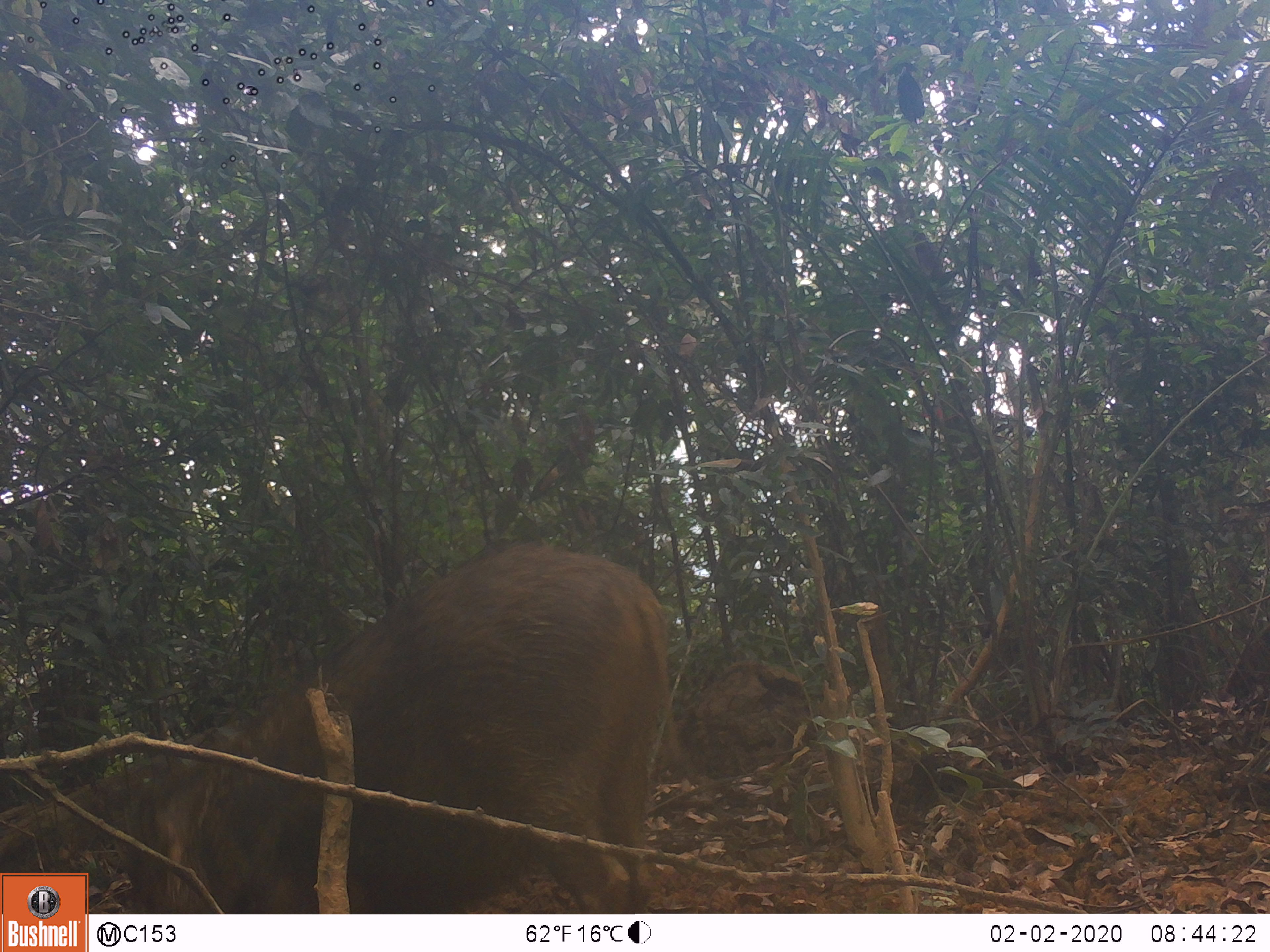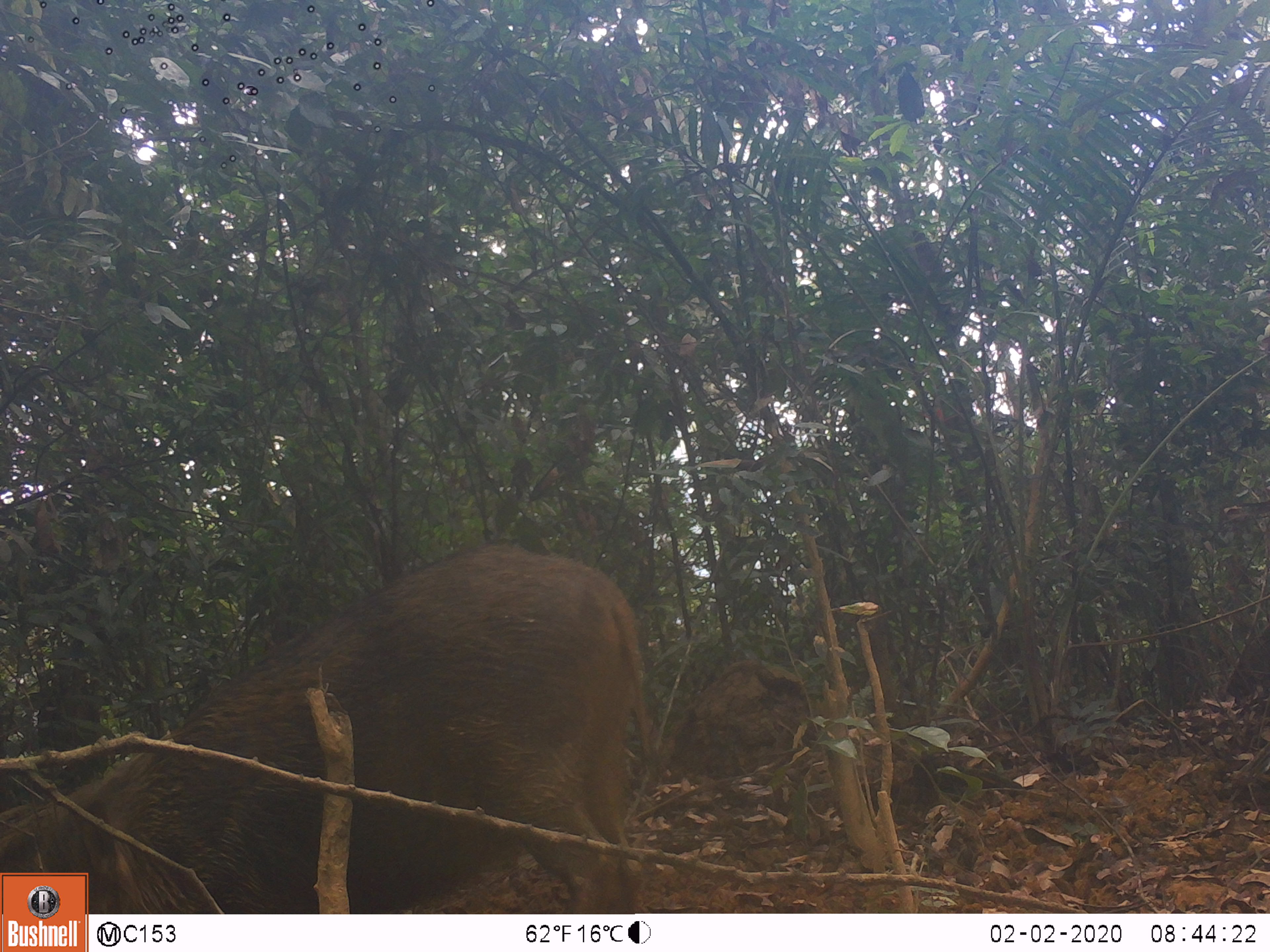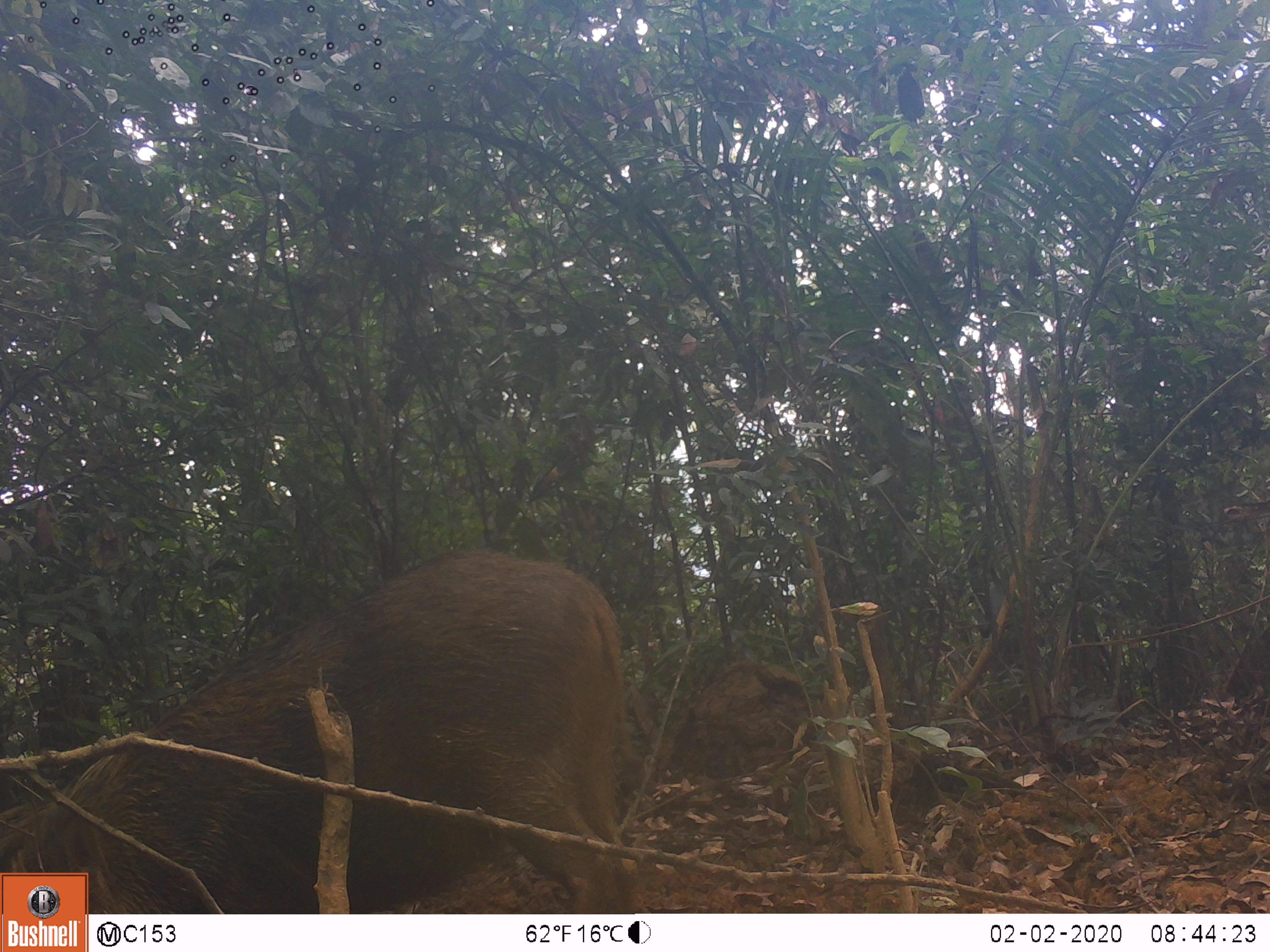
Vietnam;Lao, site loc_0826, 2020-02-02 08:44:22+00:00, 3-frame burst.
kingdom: Animalia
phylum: Chordata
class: Mammalia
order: Artiodactyla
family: Suidae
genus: Sus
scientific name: Sus scrofa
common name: eurasian wild pig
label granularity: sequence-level